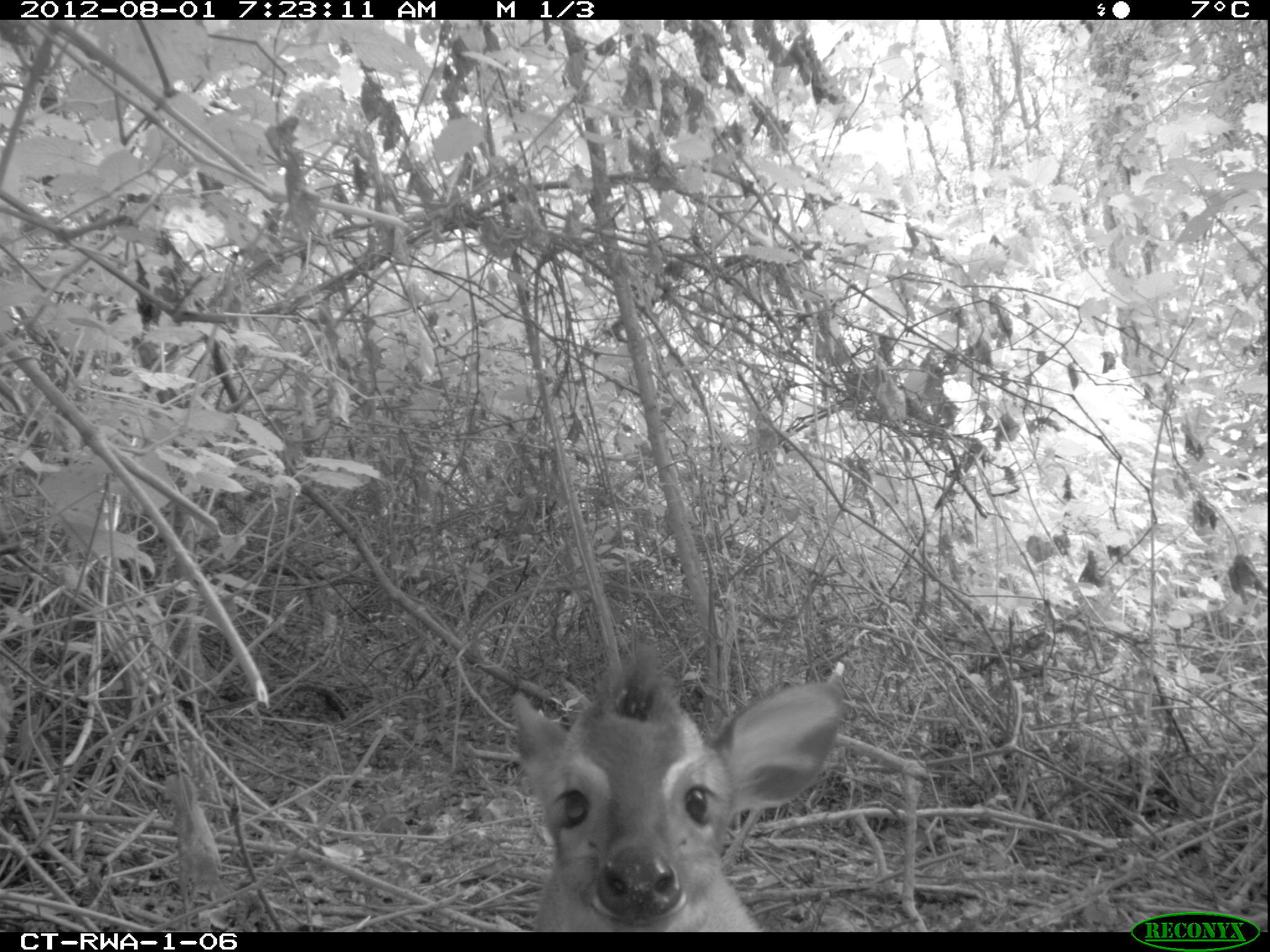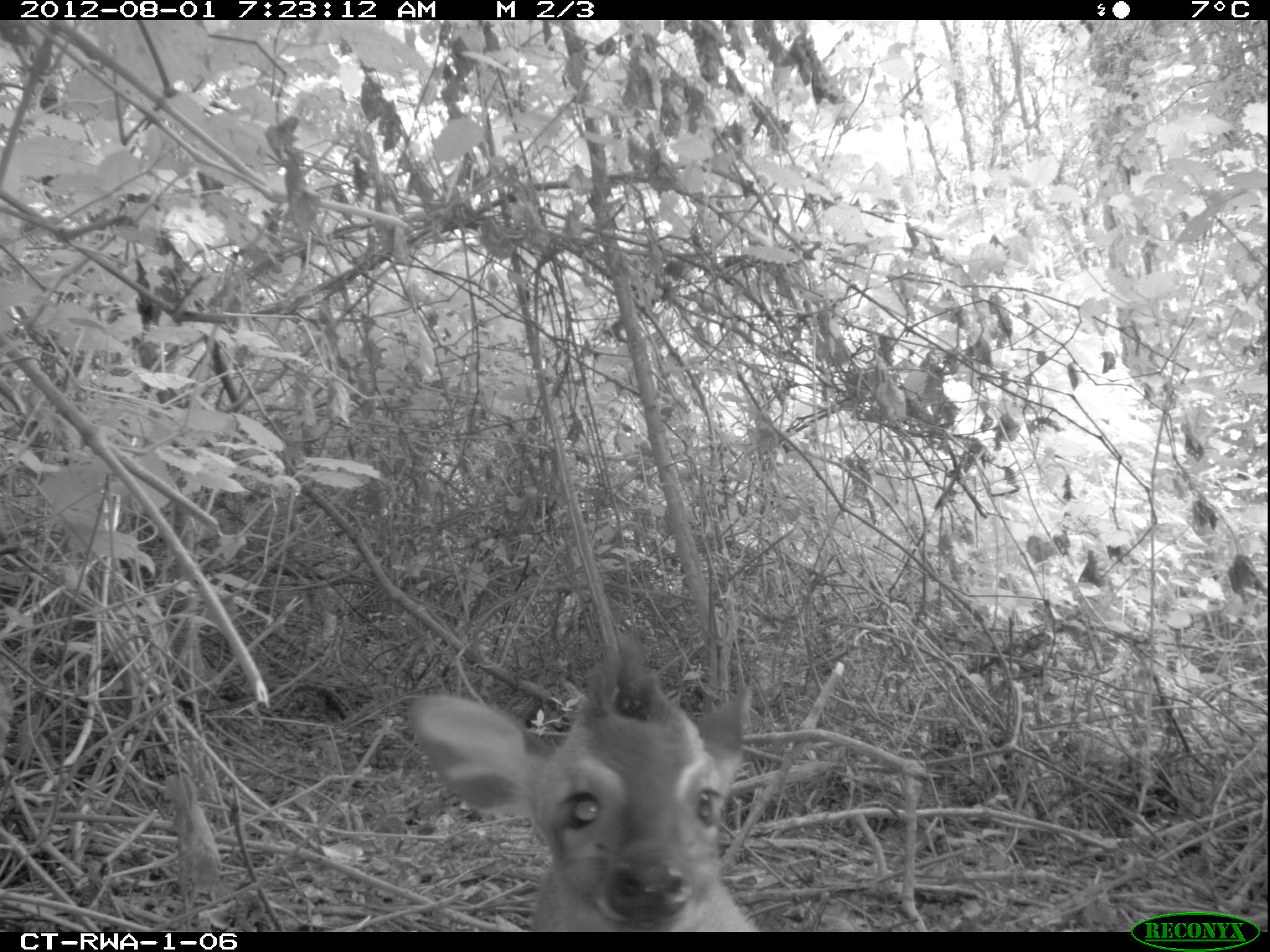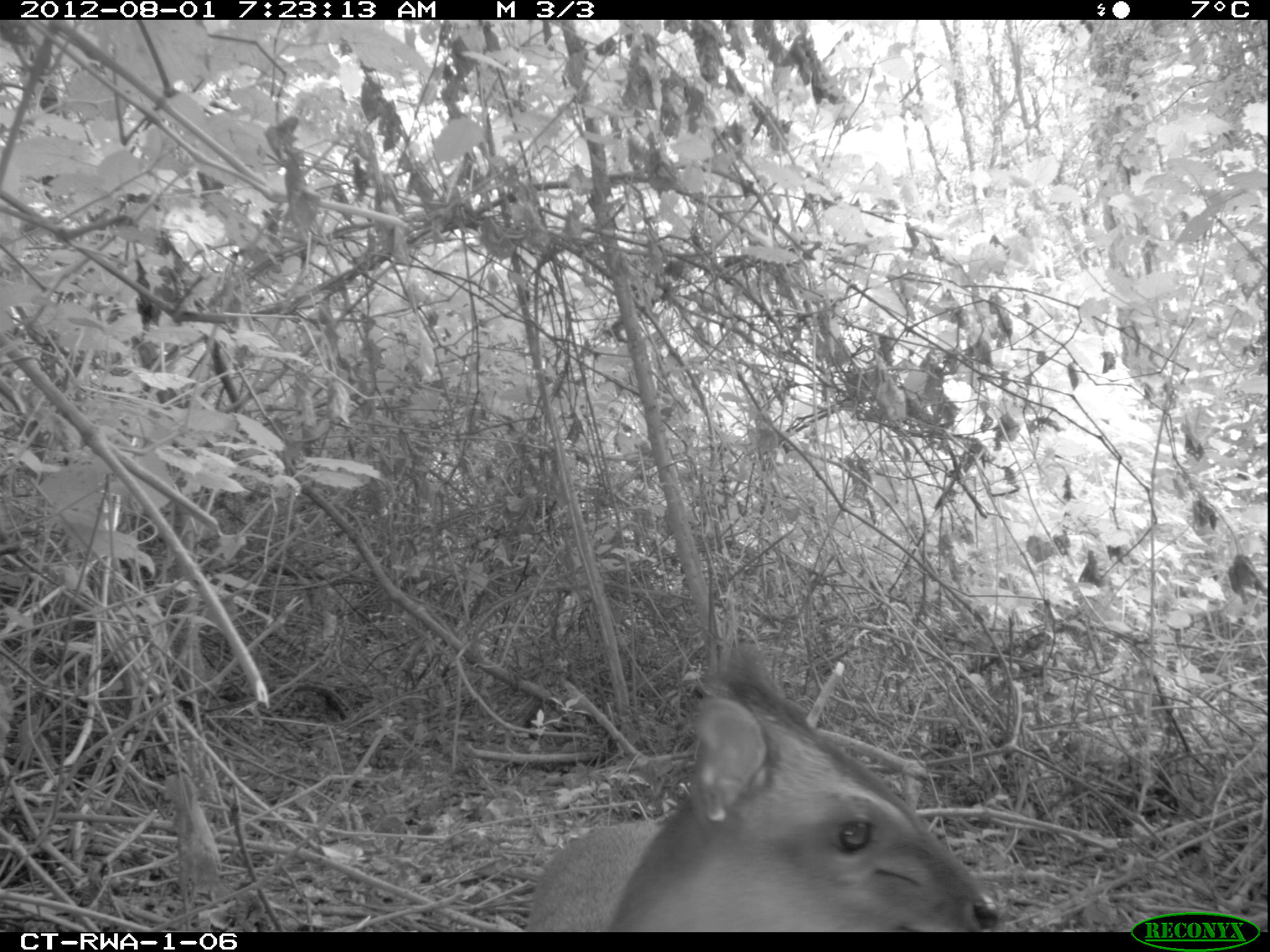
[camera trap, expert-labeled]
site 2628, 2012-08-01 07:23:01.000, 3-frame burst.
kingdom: Animalia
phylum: Chordata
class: Mammalia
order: Artiodactyla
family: Bovidae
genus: Cephalophus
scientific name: Cephalophus nigrifrons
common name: black-fronted duiker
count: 1